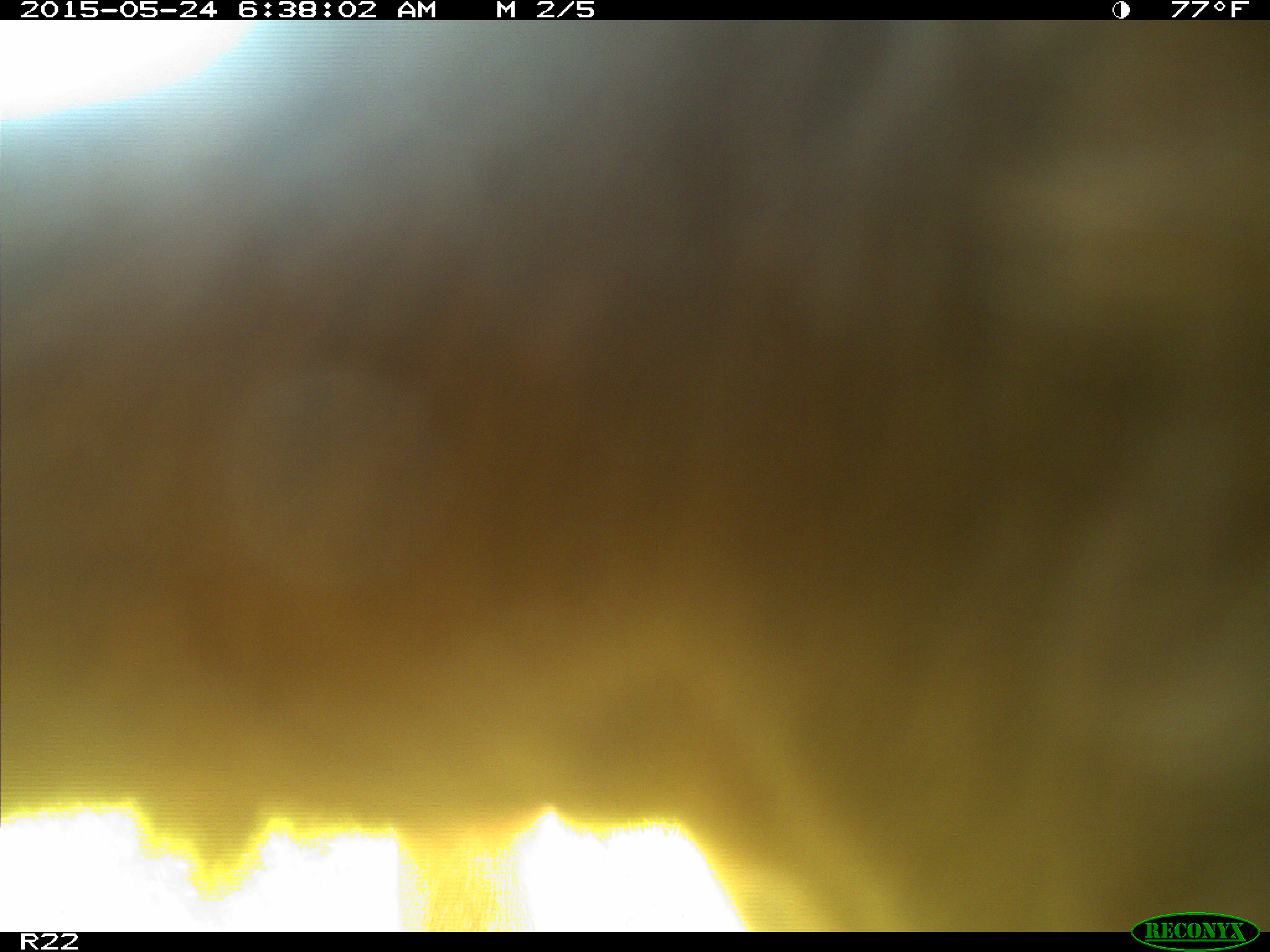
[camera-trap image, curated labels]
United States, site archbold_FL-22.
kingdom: Animalia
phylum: Chordata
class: Mammalia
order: Artiodactyla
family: Bovidae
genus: Bos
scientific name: Bos taurus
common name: domestic cow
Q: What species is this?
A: Bos taurus (domestic cow).